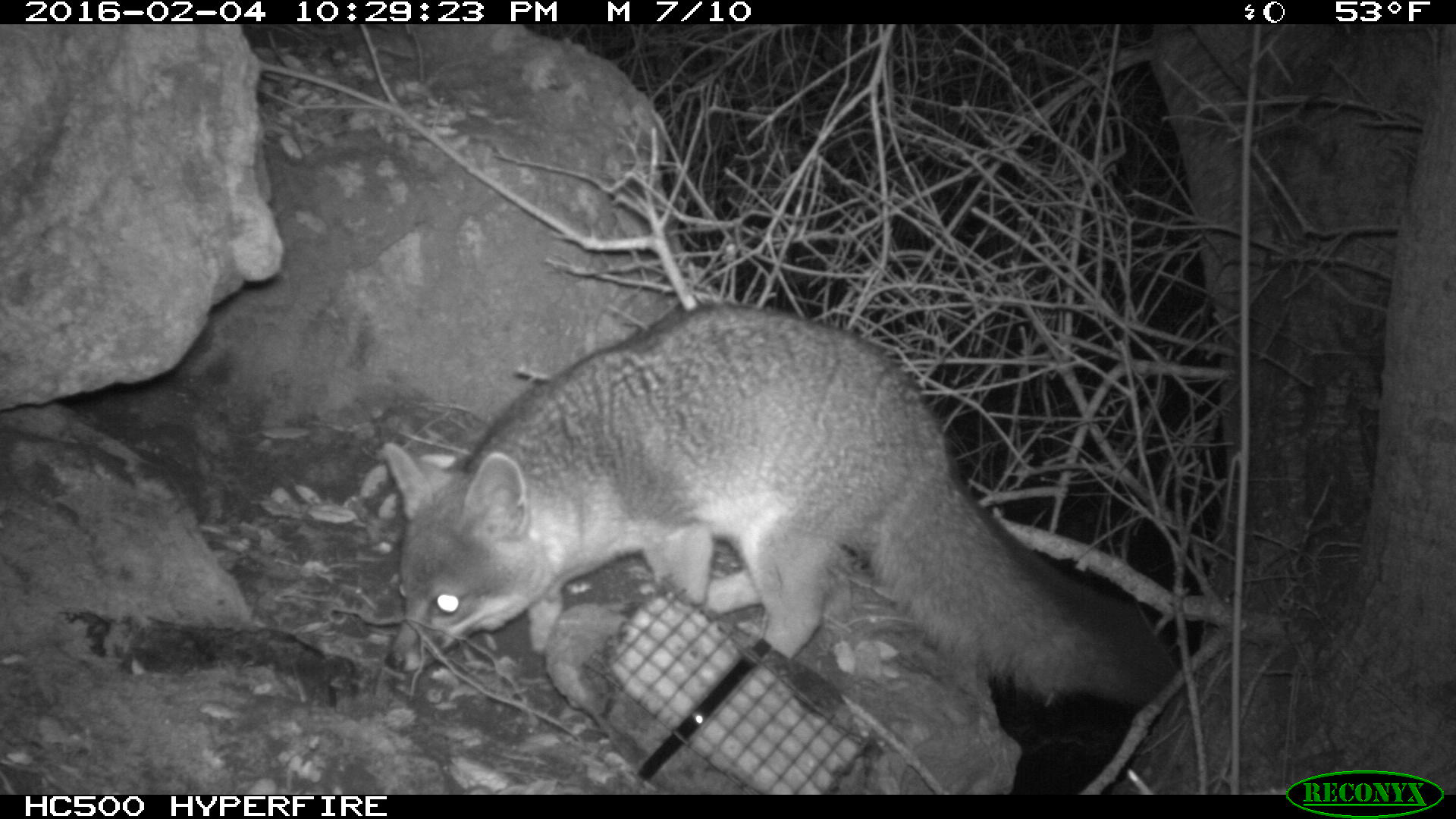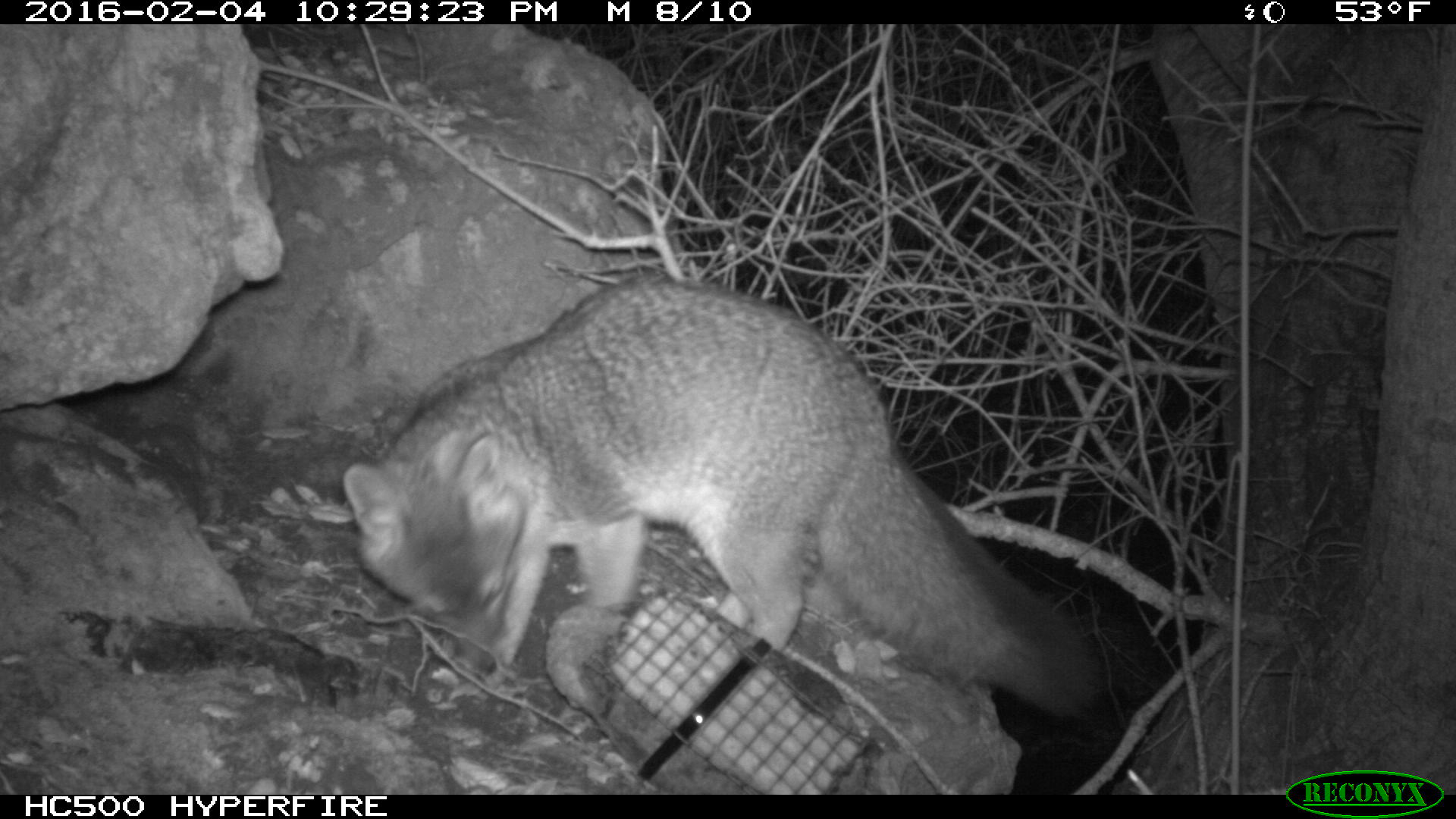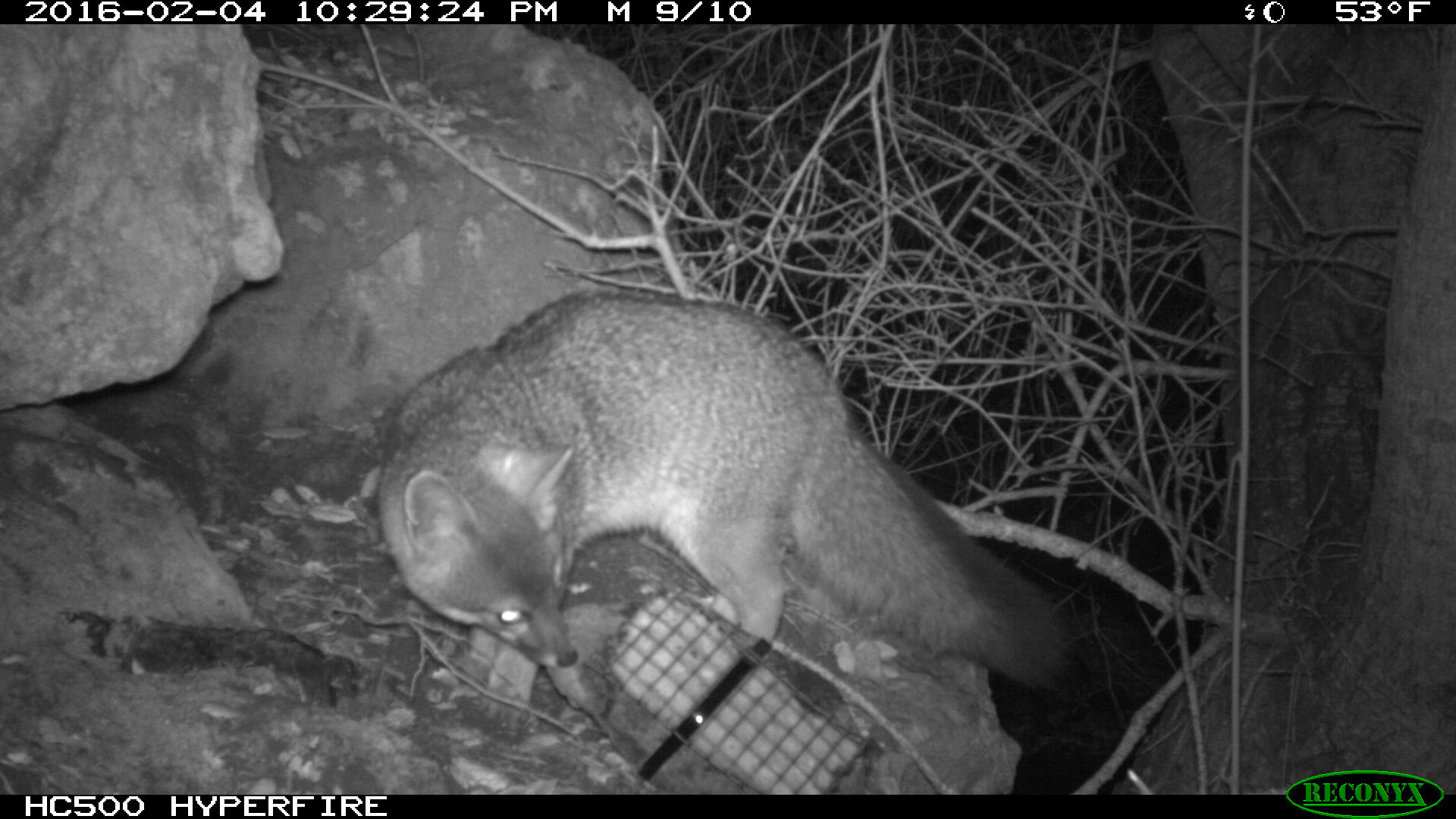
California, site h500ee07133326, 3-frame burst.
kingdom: Animalia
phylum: Chordata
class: Mammalia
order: Carnivora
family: Canidae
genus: Urocyon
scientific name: Urocyon littoralis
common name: island fox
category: fox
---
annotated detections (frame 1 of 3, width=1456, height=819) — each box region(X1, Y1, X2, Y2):
fox: region(381, 303, 1175, 703)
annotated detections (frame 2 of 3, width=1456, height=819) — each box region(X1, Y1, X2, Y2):
fox: region(341, 272, 1100, 718)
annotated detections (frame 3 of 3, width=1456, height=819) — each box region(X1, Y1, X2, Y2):
fox: region(374, 286, 1071, 695)